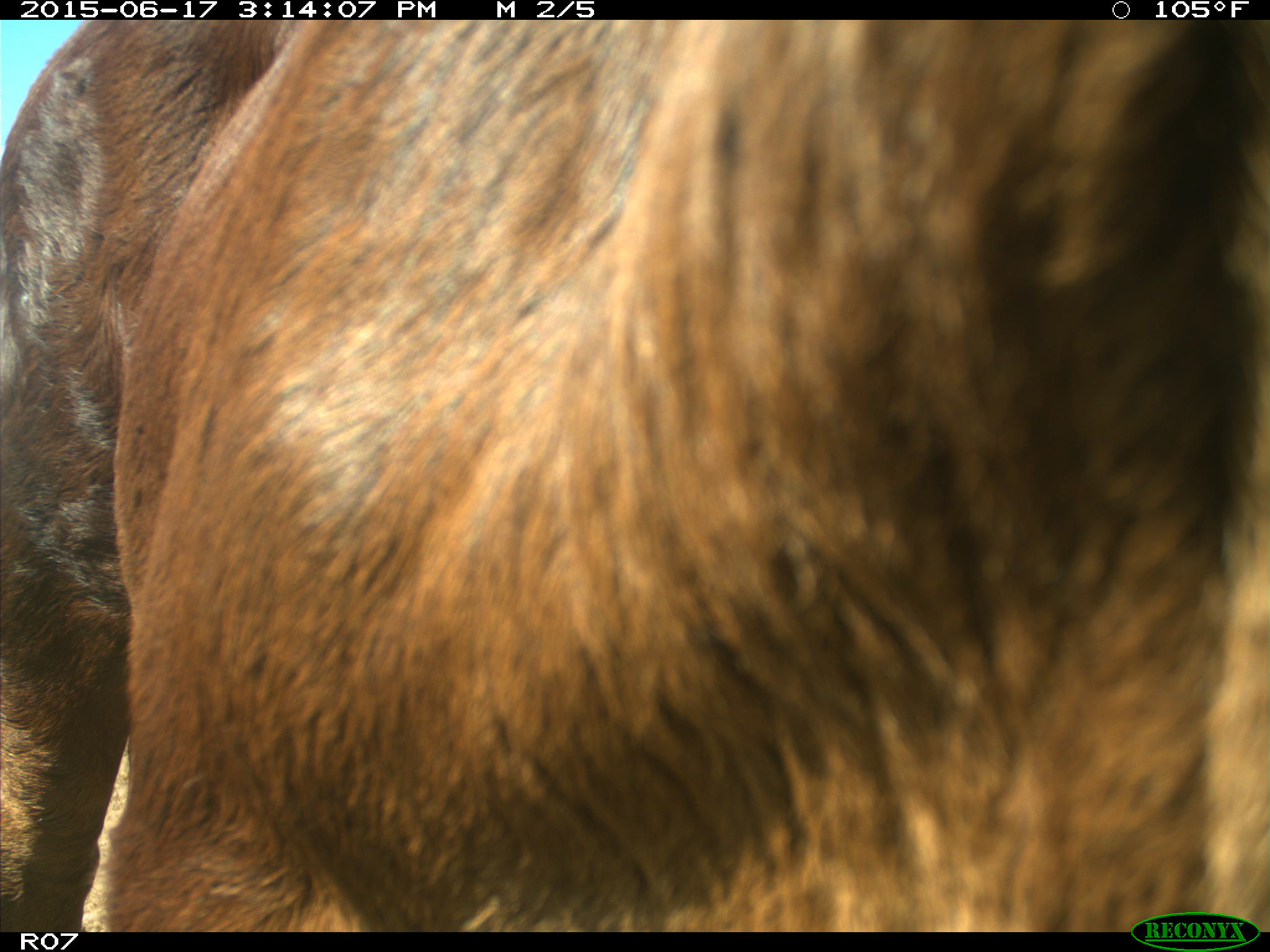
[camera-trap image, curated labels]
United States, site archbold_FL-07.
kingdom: Animalia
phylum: Chordata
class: Mammalia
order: Artiodactyla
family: Bovidae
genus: Bos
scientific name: Bos taurus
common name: domestic cow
Bos taurus (domestic cow).